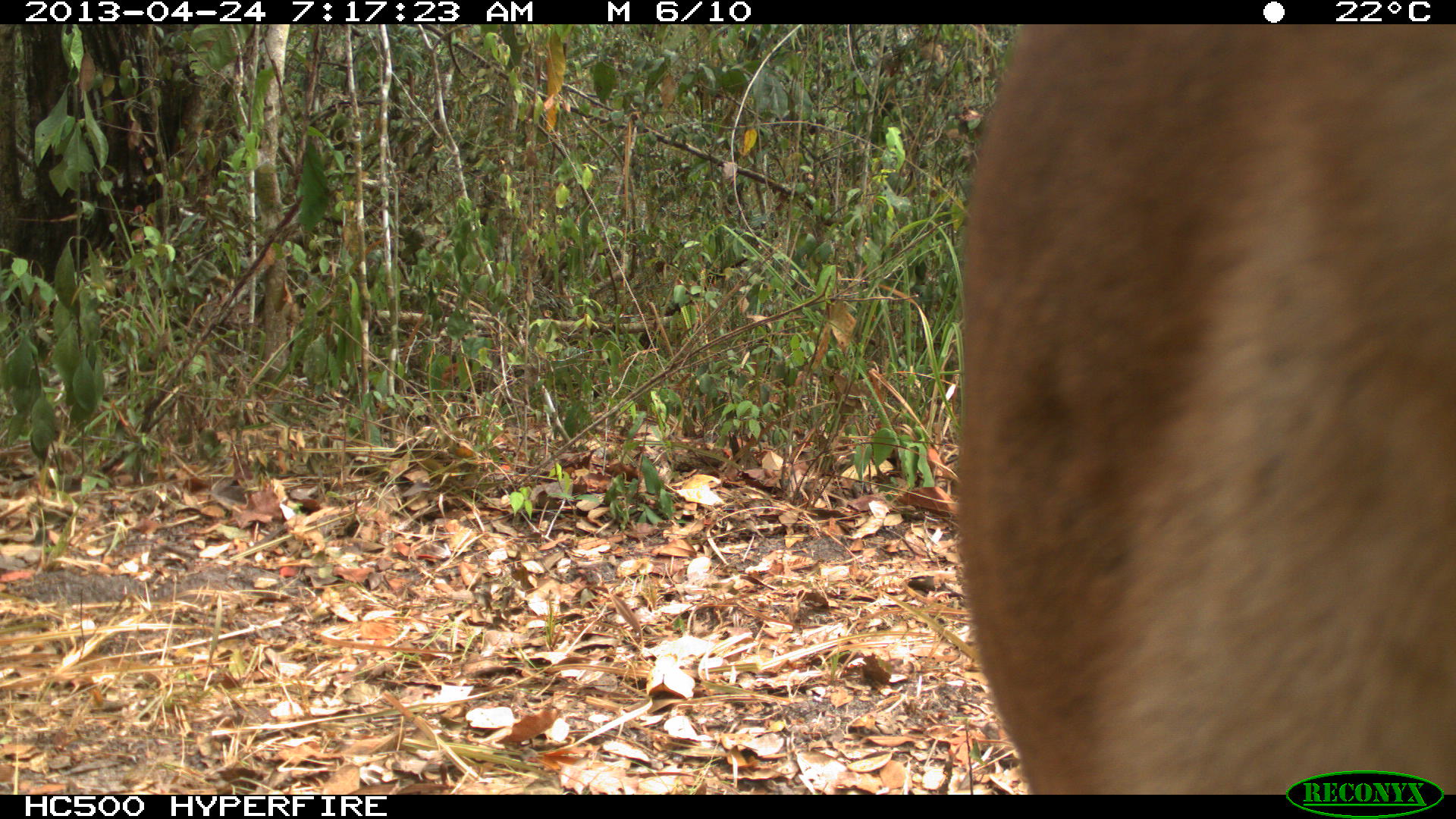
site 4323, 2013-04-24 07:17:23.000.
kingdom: Animalia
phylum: Chordata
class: Mammalia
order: Carnivora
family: Felidae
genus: Puma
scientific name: Puma concolor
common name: mountain lion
Puma concolor (mountain lion), count 2.